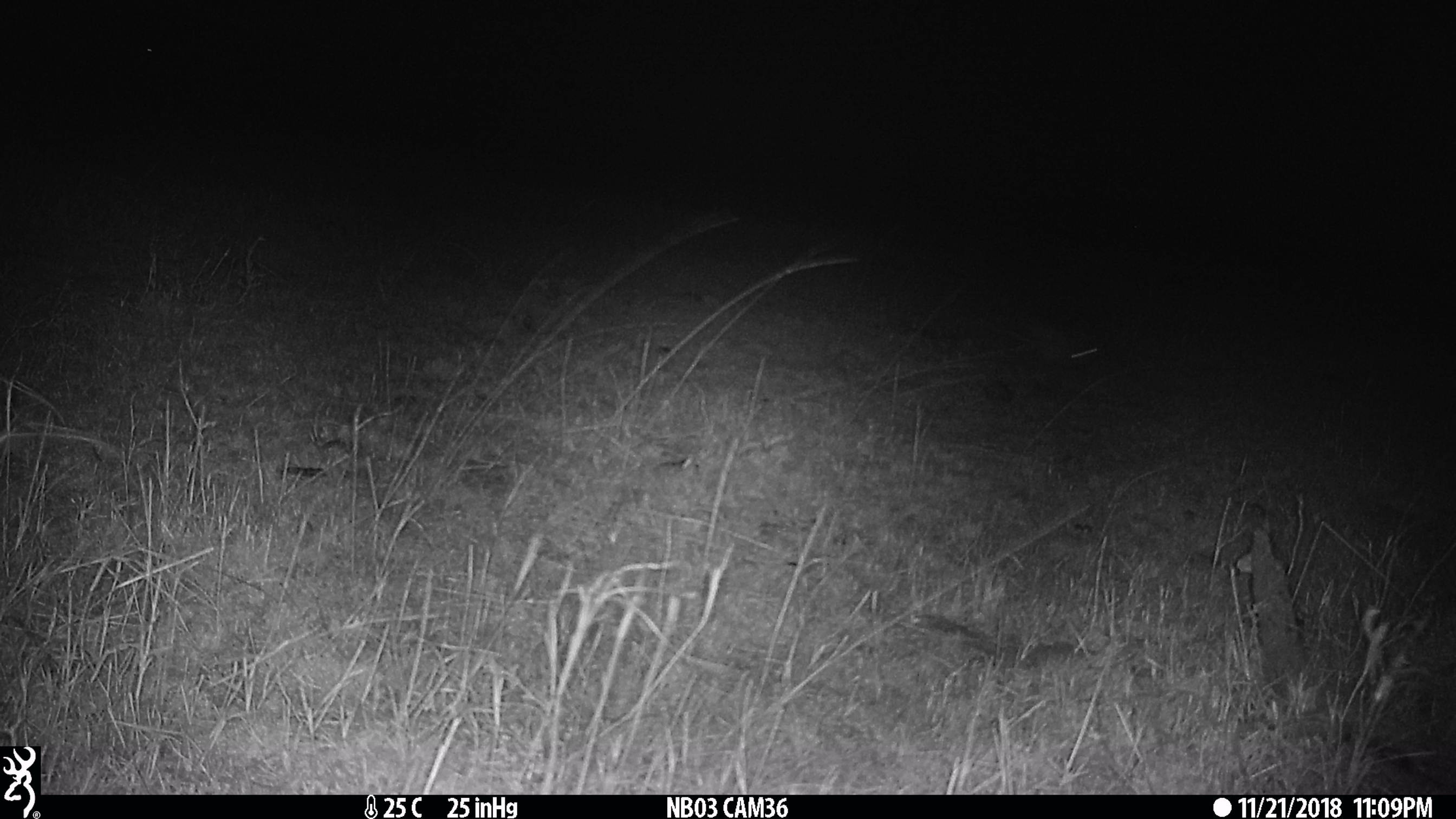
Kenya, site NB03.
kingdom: Animalia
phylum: Chordata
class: Mammalia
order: Lagomorpha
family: Leporidae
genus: Lepus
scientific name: Lepus capensis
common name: cape hare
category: hare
Hare (cape hare) (Lepus capensis).